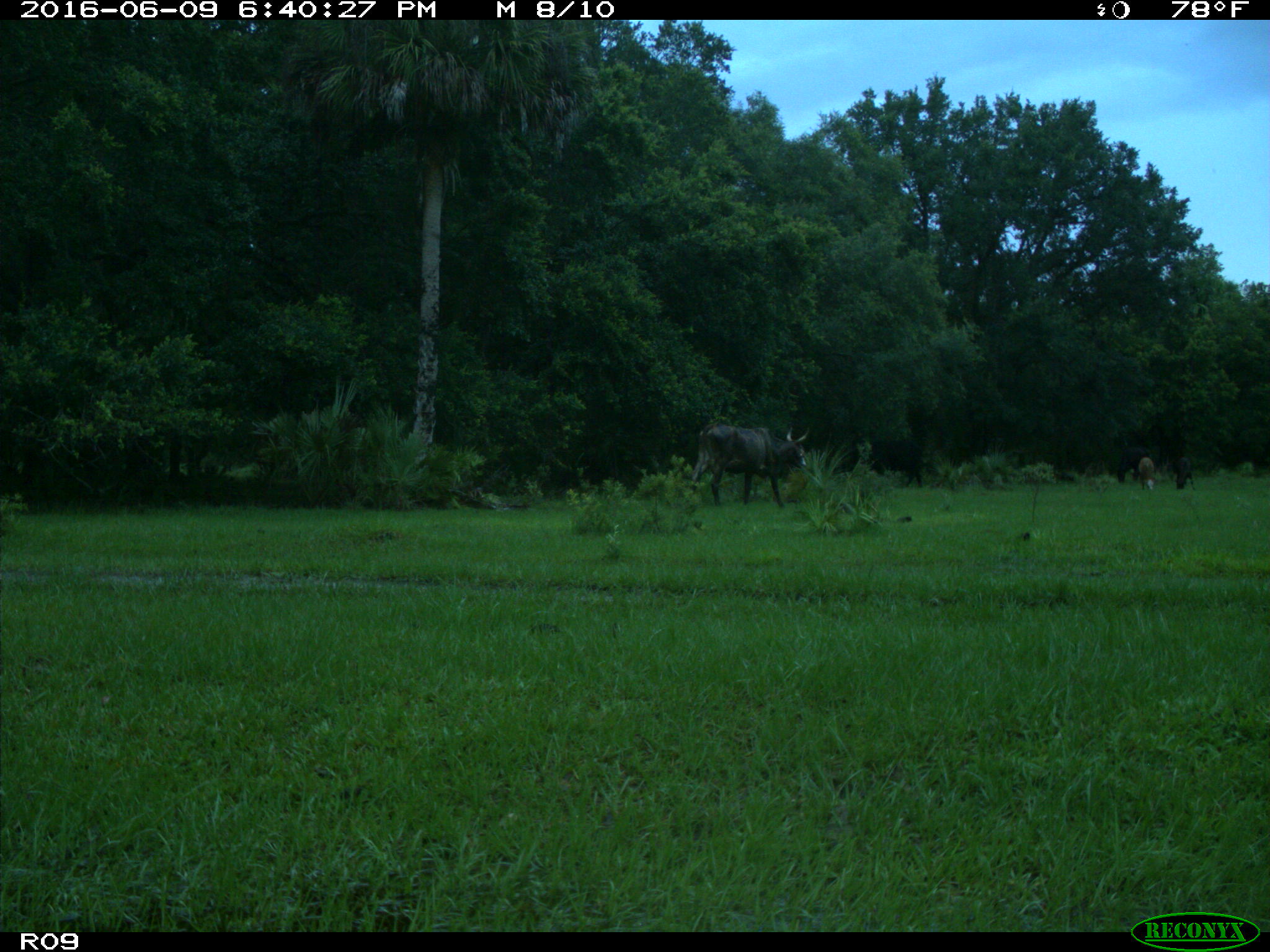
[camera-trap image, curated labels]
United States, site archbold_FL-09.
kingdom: Animalia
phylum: Chordata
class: Mammalia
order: Artiodactyla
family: Bovidae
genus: Bos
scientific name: Bos taurus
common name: domestic cow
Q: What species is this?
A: Bos taurus (domestic cow).